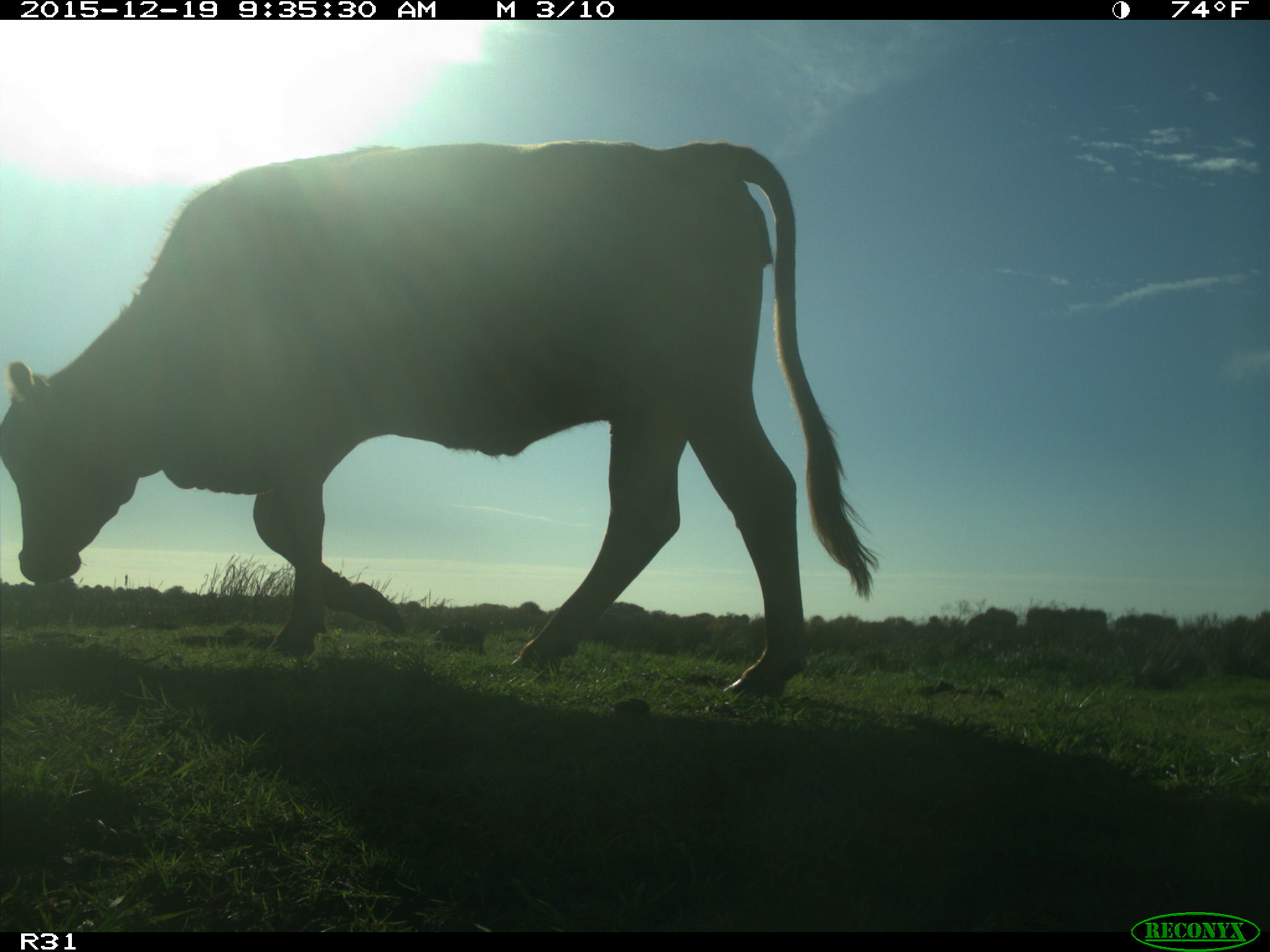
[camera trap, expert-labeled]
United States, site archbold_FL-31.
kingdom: Animalia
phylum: Chordata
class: Mammalia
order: Artiodactyla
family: Bovidae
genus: Bos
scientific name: Bos taurus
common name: domestic cow